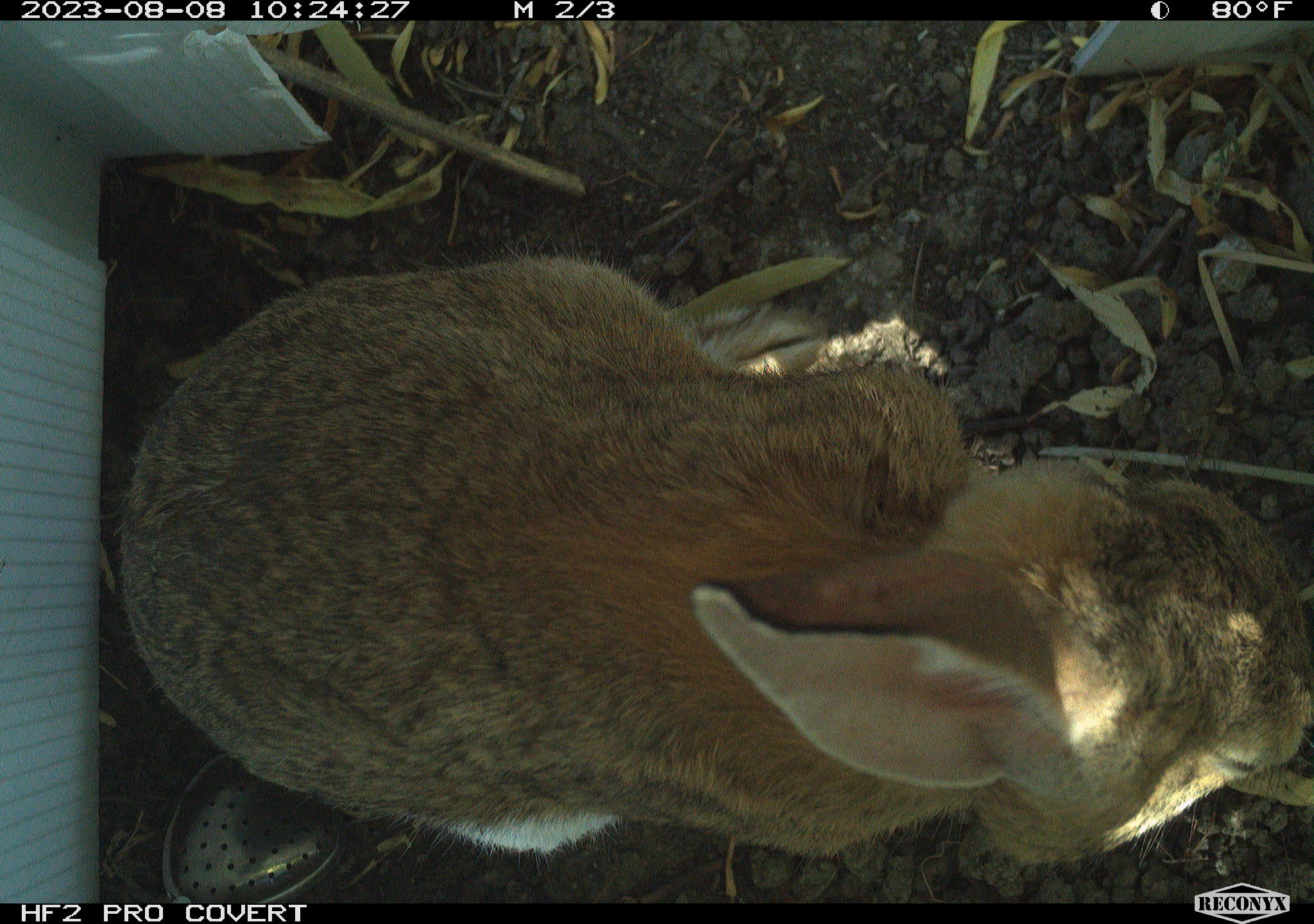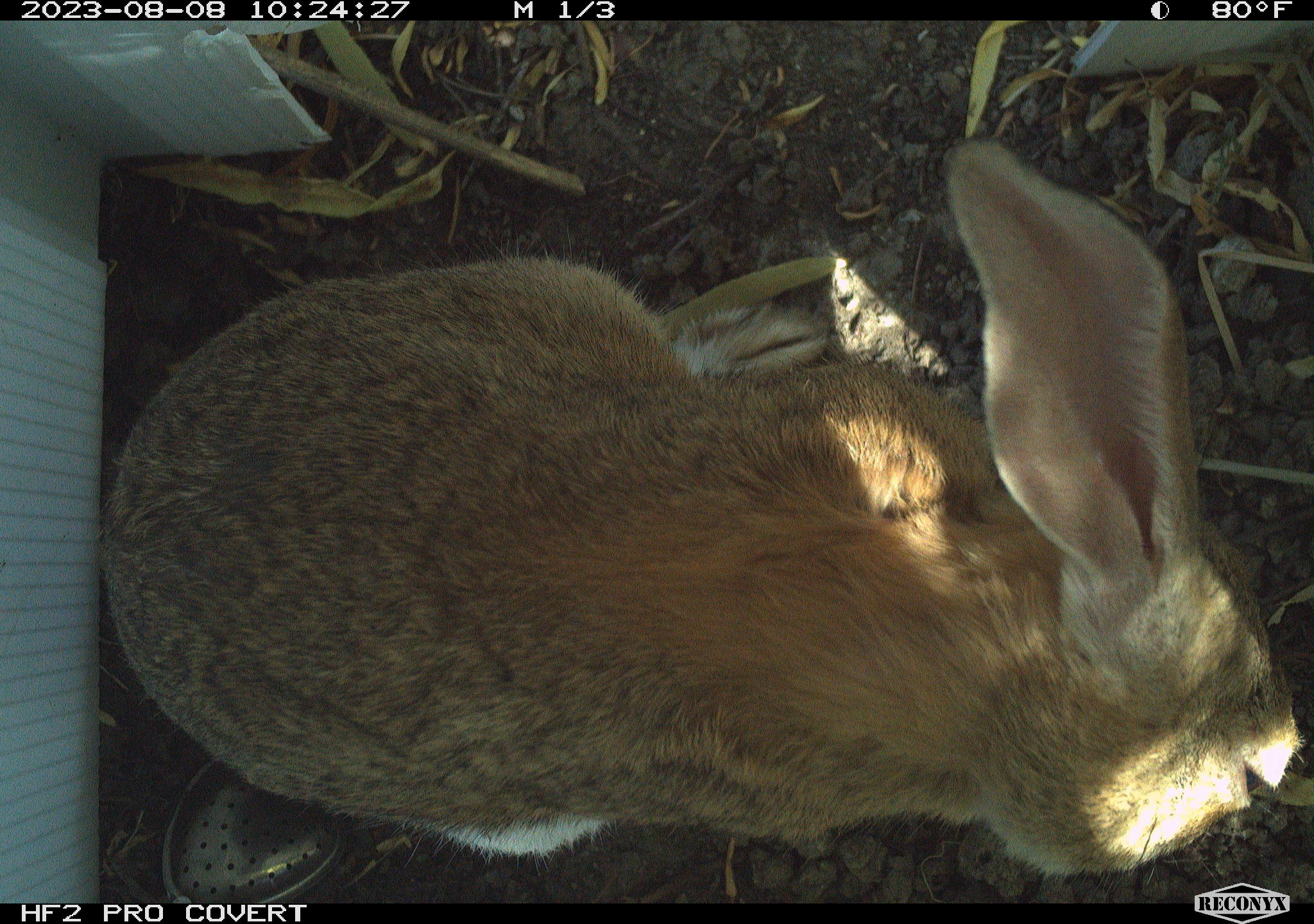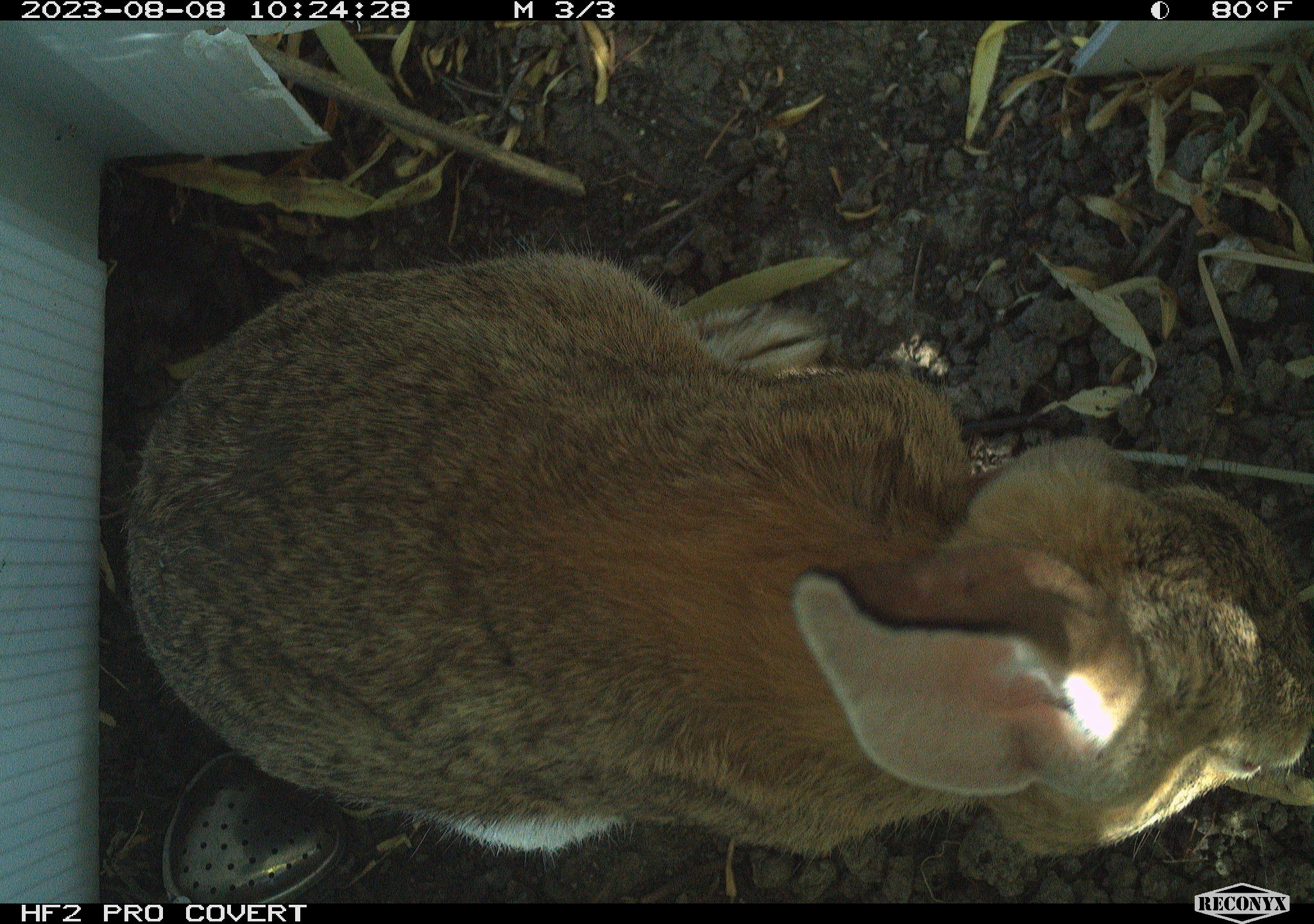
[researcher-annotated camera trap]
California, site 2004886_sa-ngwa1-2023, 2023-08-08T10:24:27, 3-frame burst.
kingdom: Animalia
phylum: Chordata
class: Mammalia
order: Lagomorpha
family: Leporidae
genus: Sylvilagus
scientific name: Sylvilagus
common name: cottontail rabbits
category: sylvilagus species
Sylvilagus species (cottontail rabbits) (Sylvilagus).